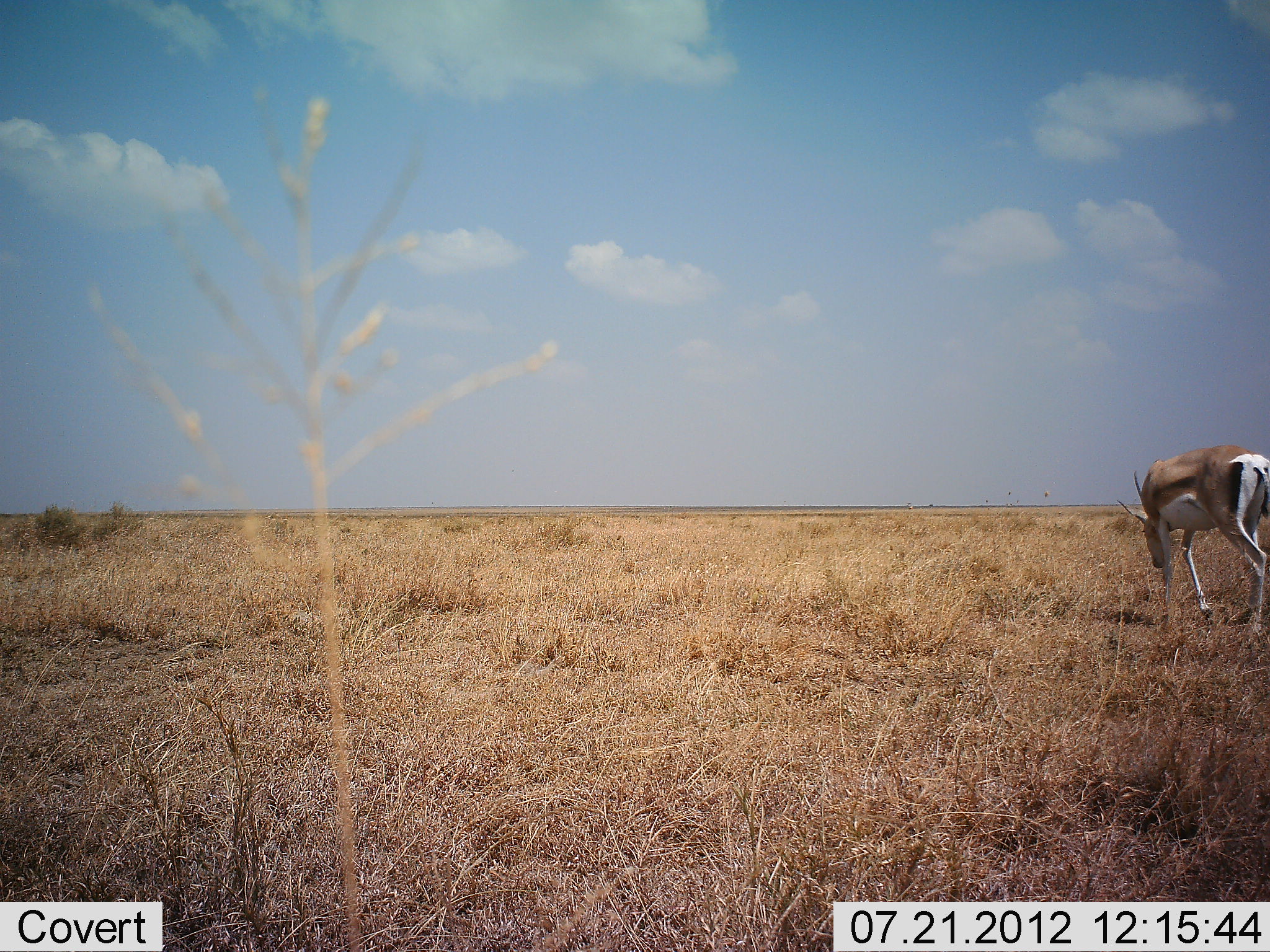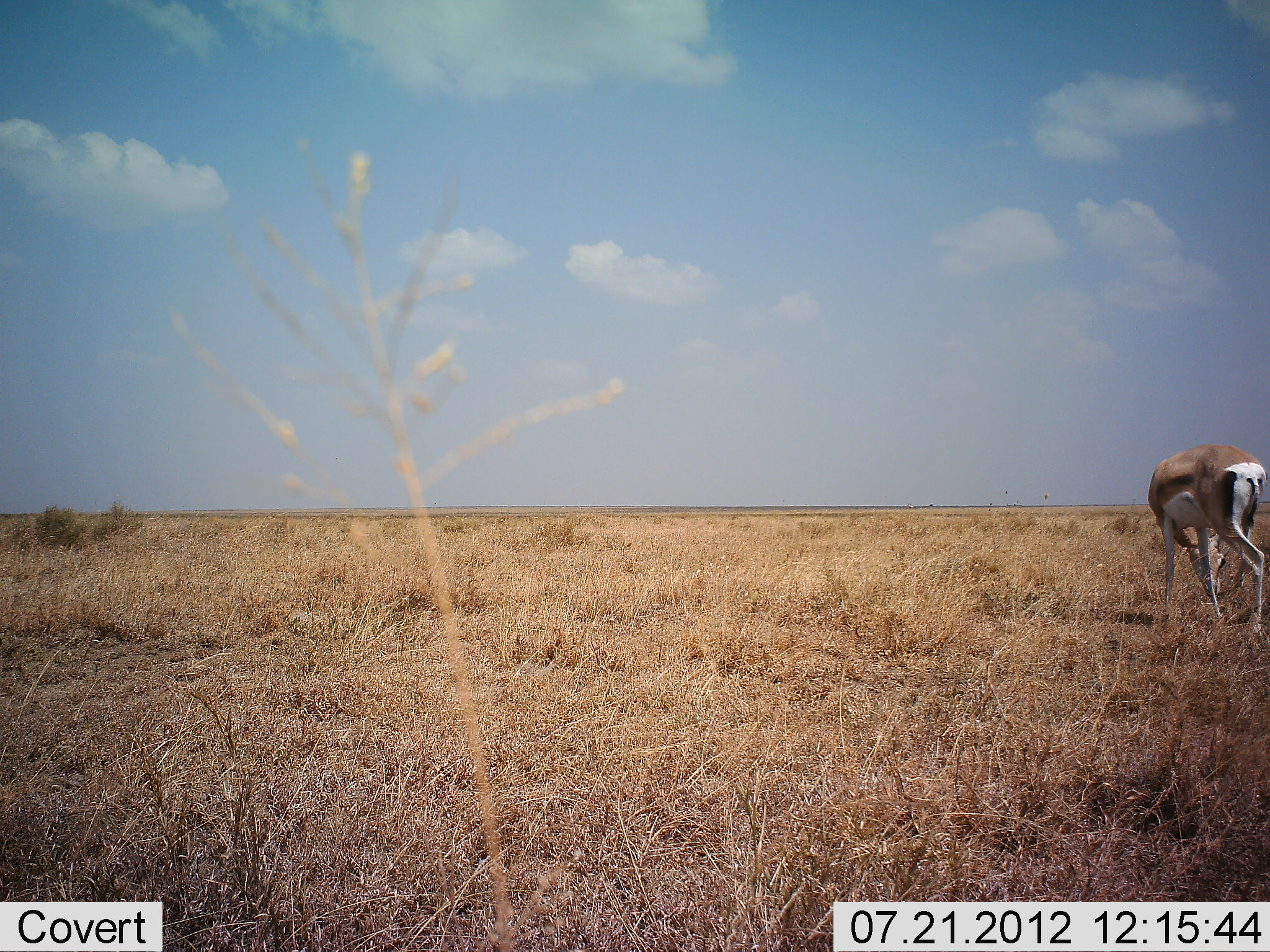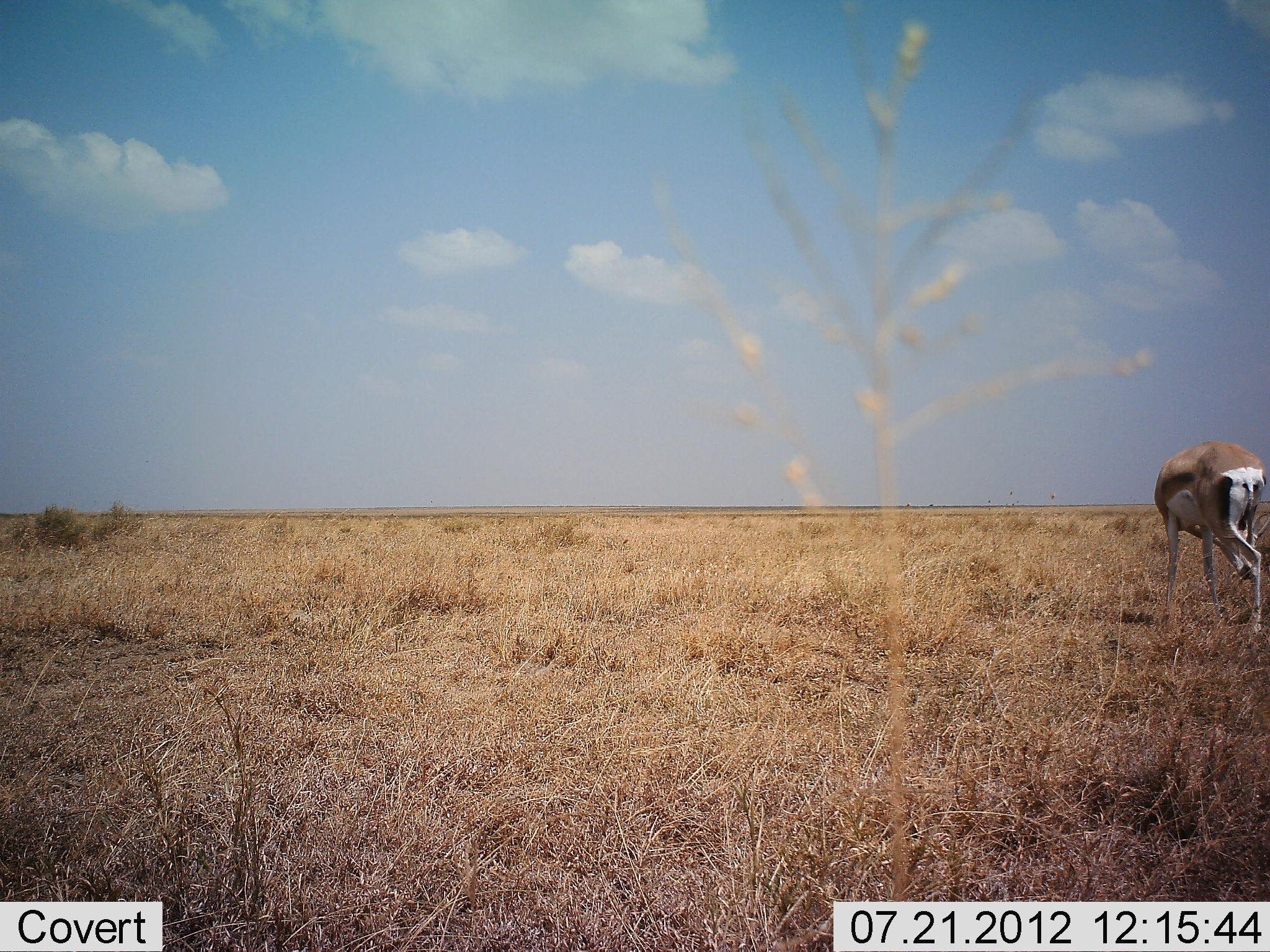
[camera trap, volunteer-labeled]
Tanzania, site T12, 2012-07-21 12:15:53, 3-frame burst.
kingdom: Animalia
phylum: Chordata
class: Mammalia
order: Artiodactyla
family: Bovidae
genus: Nanger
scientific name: Nanger granti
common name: grant's gazelle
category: gazellegrants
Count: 1.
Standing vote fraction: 50%.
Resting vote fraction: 10%.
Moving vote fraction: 0%.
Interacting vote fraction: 0%.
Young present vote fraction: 0%.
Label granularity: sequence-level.